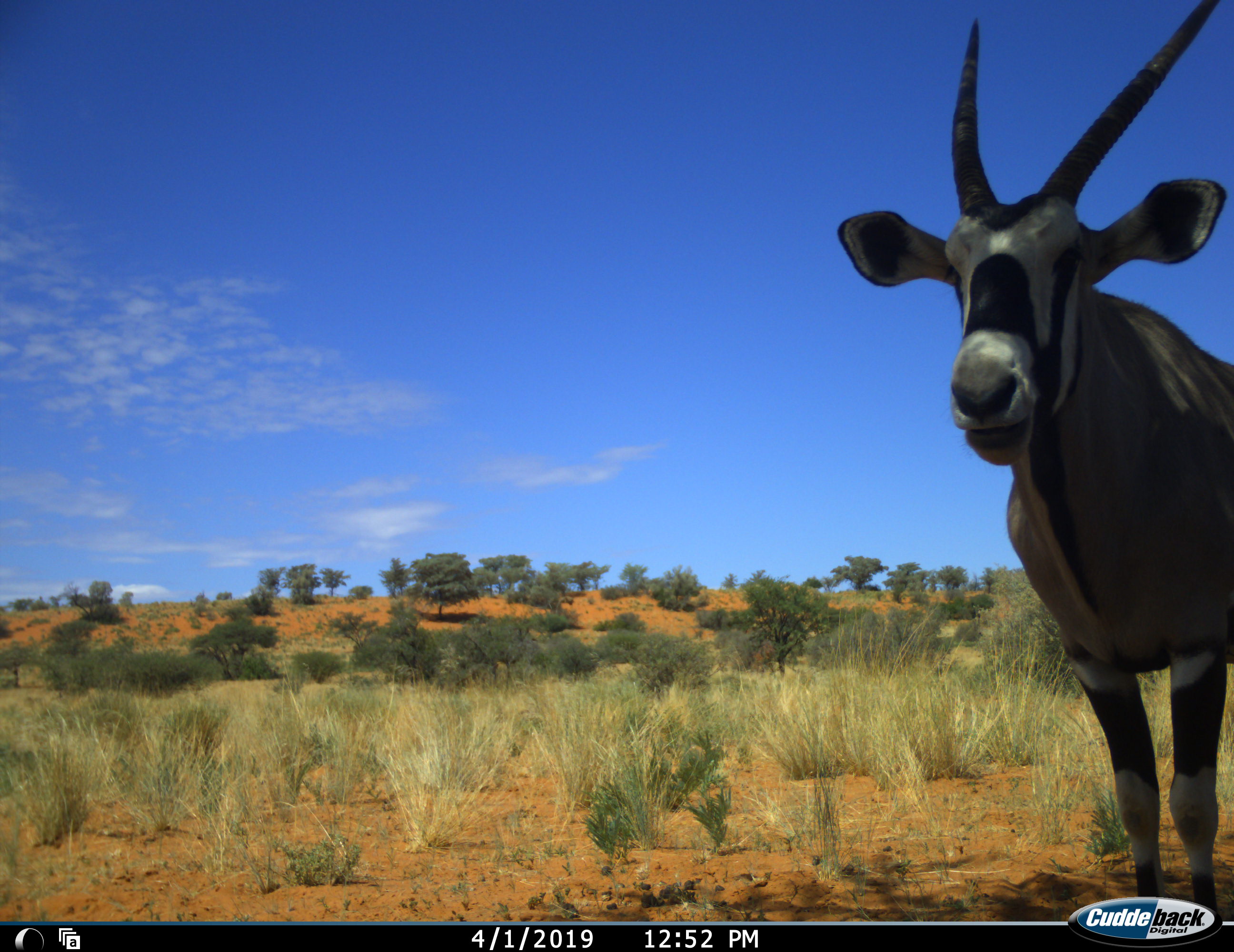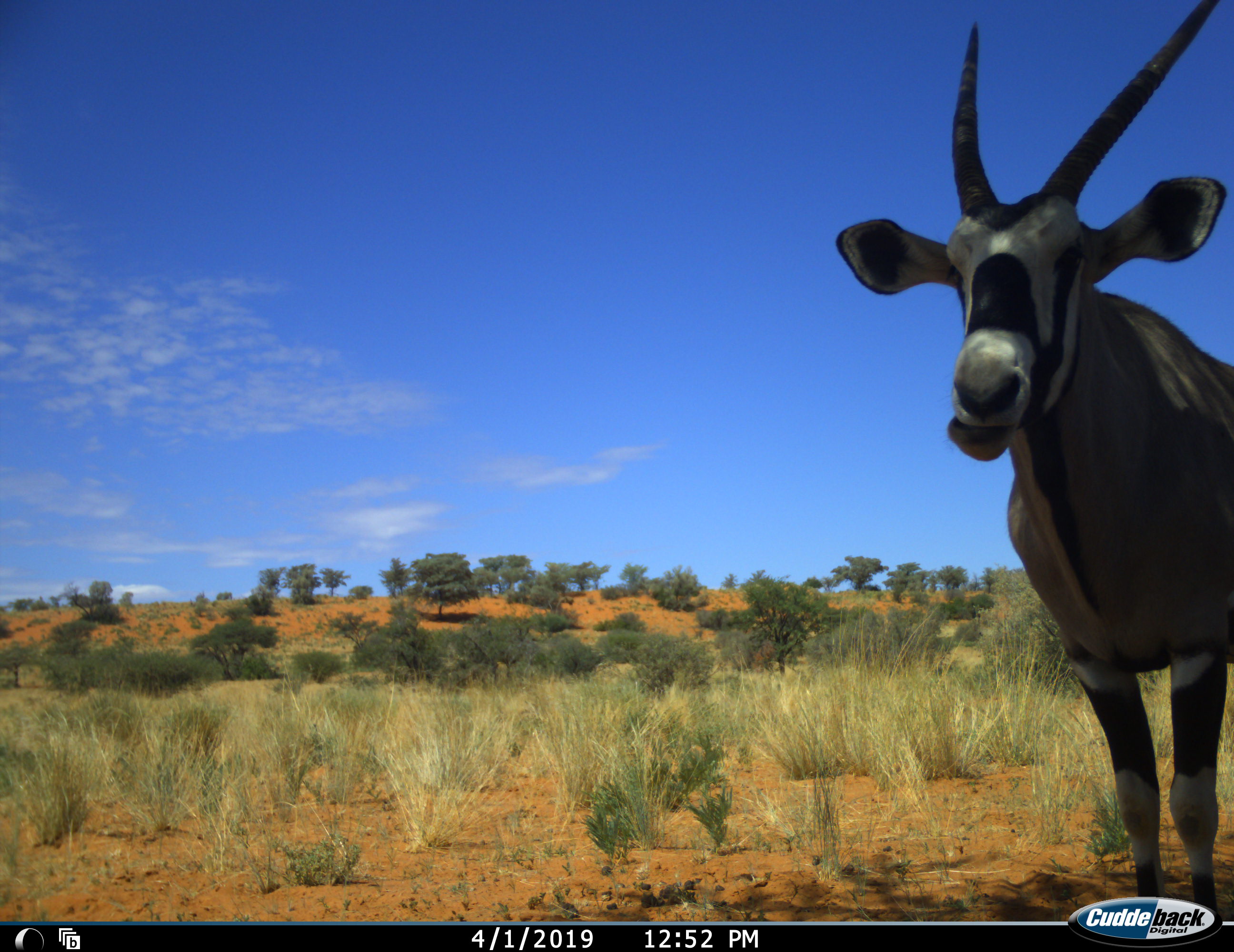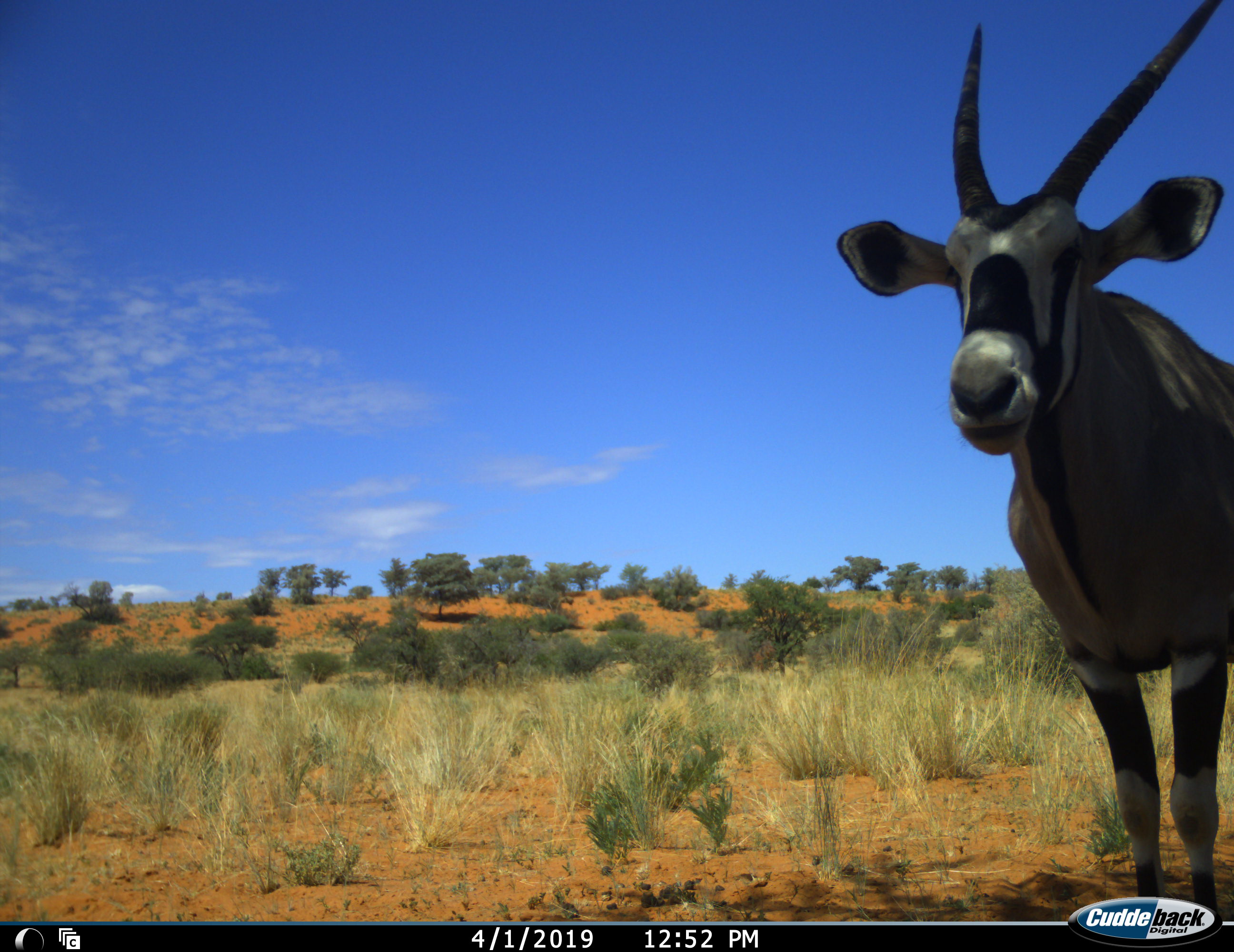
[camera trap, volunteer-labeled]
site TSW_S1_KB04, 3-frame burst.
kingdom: Animalia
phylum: Chordata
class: Mammalia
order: Artiodactyla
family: Bovidae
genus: Oryx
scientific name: Oryx gazella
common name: gemsbok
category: oryx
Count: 1.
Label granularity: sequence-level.